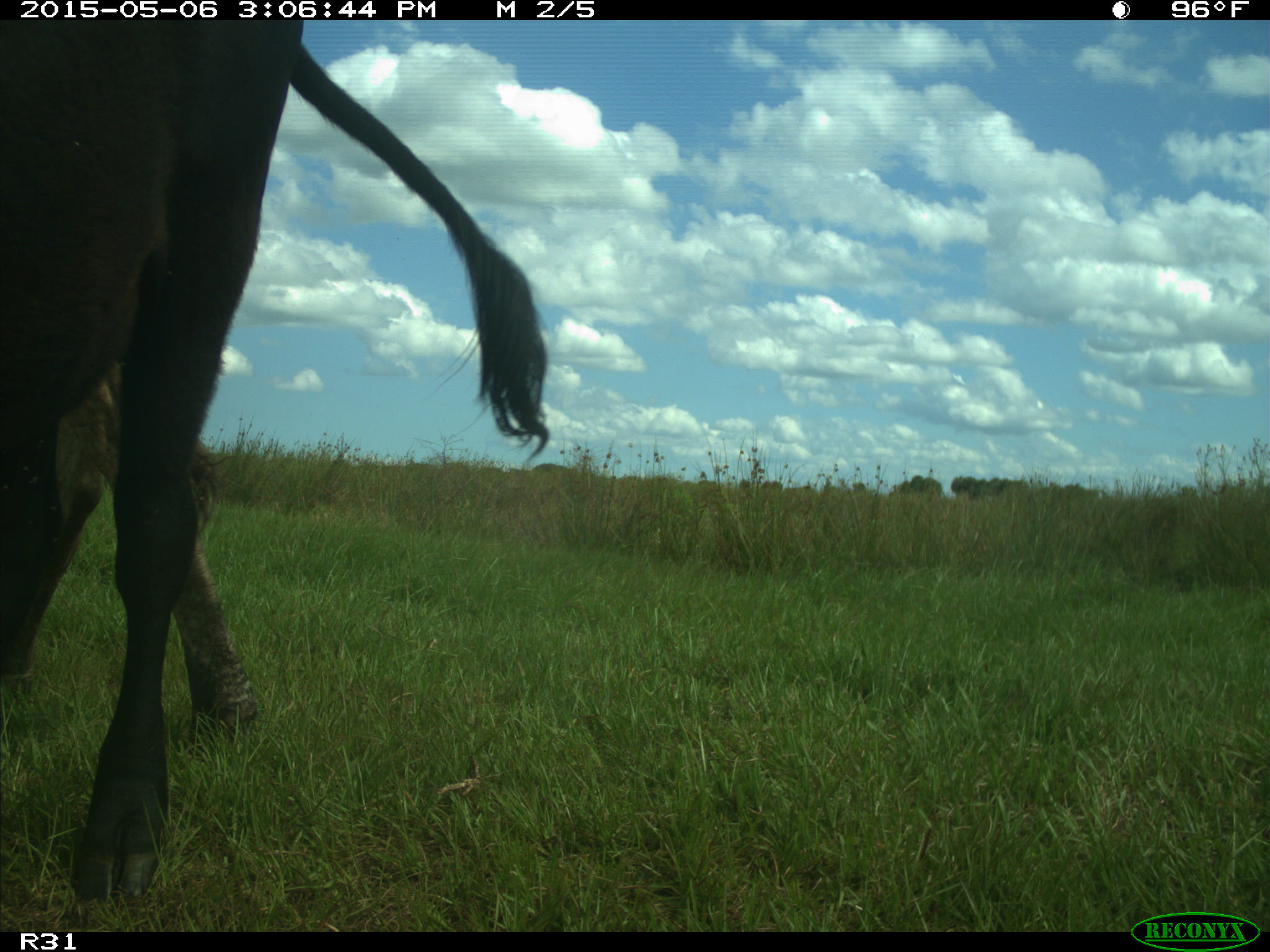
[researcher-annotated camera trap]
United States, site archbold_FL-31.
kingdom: Animalia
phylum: Chordata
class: Mammalia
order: Artiodactyla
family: Bovidae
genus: Bos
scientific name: Bos taurus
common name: domestic cow